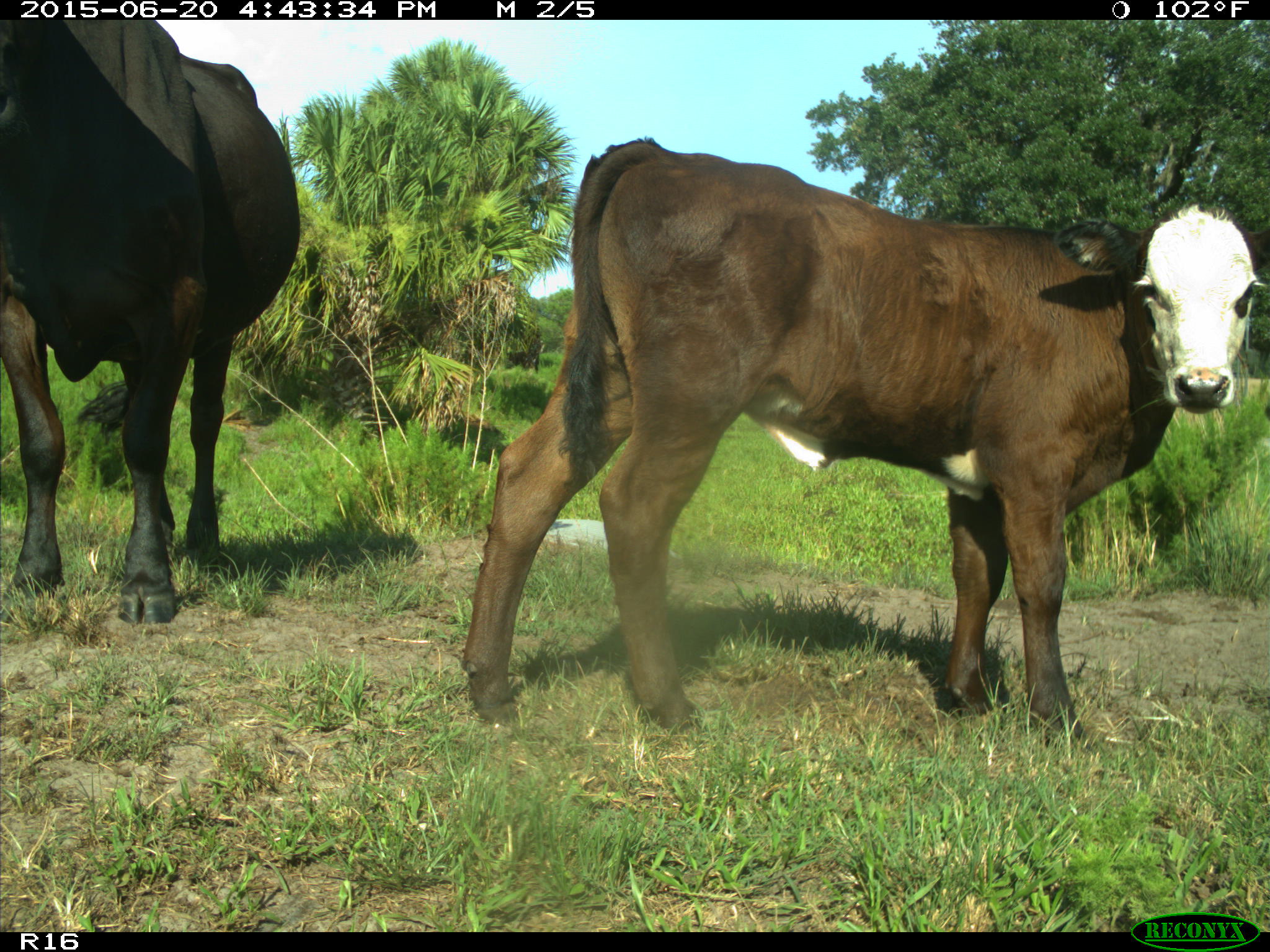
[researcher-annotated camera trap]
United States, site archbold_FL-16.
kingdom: Animalia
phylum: Chordata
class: Mammalia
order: Artiodactyla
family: Bovidae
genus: Bos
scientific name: Bos taurus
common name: domestic cow